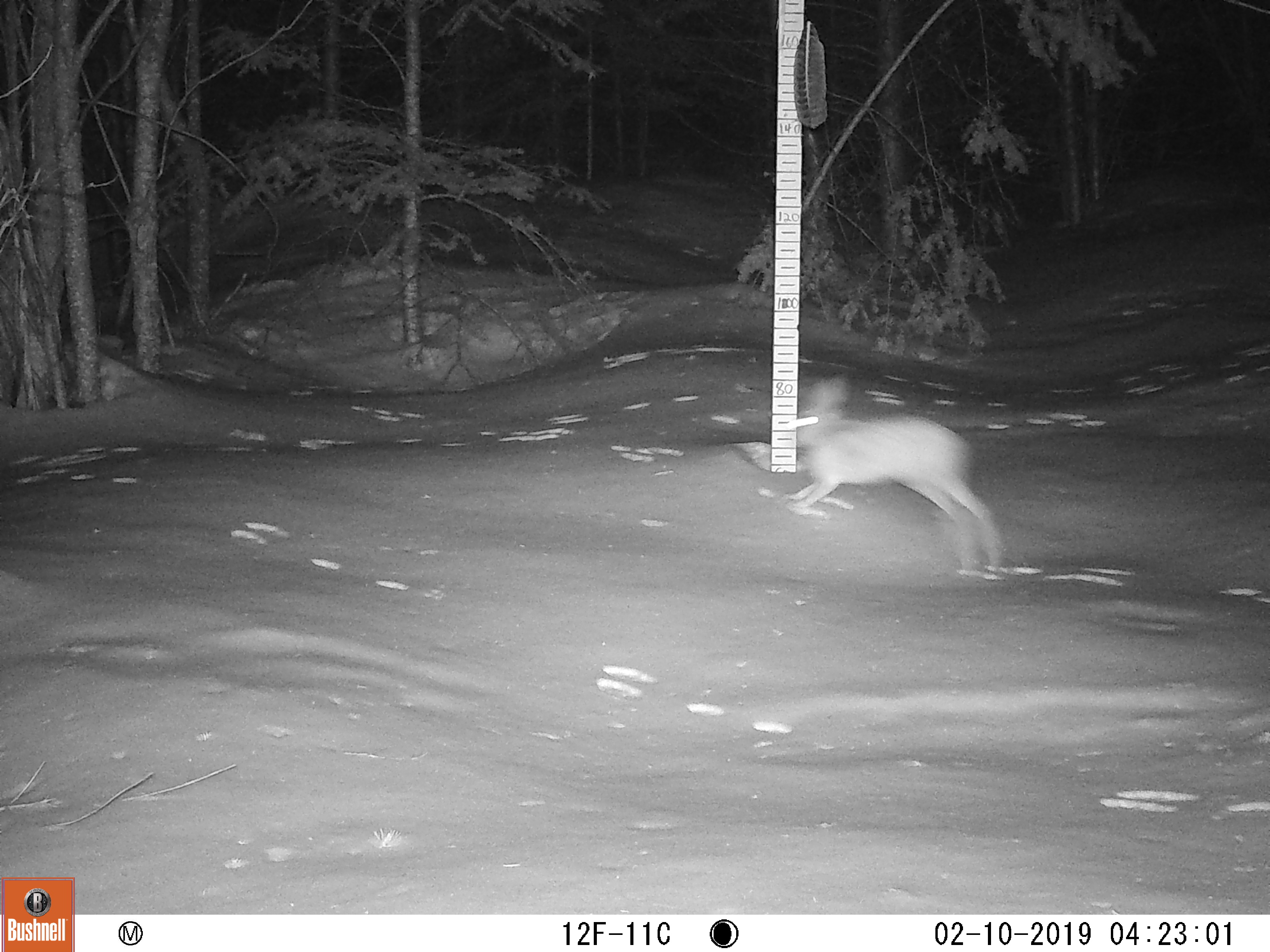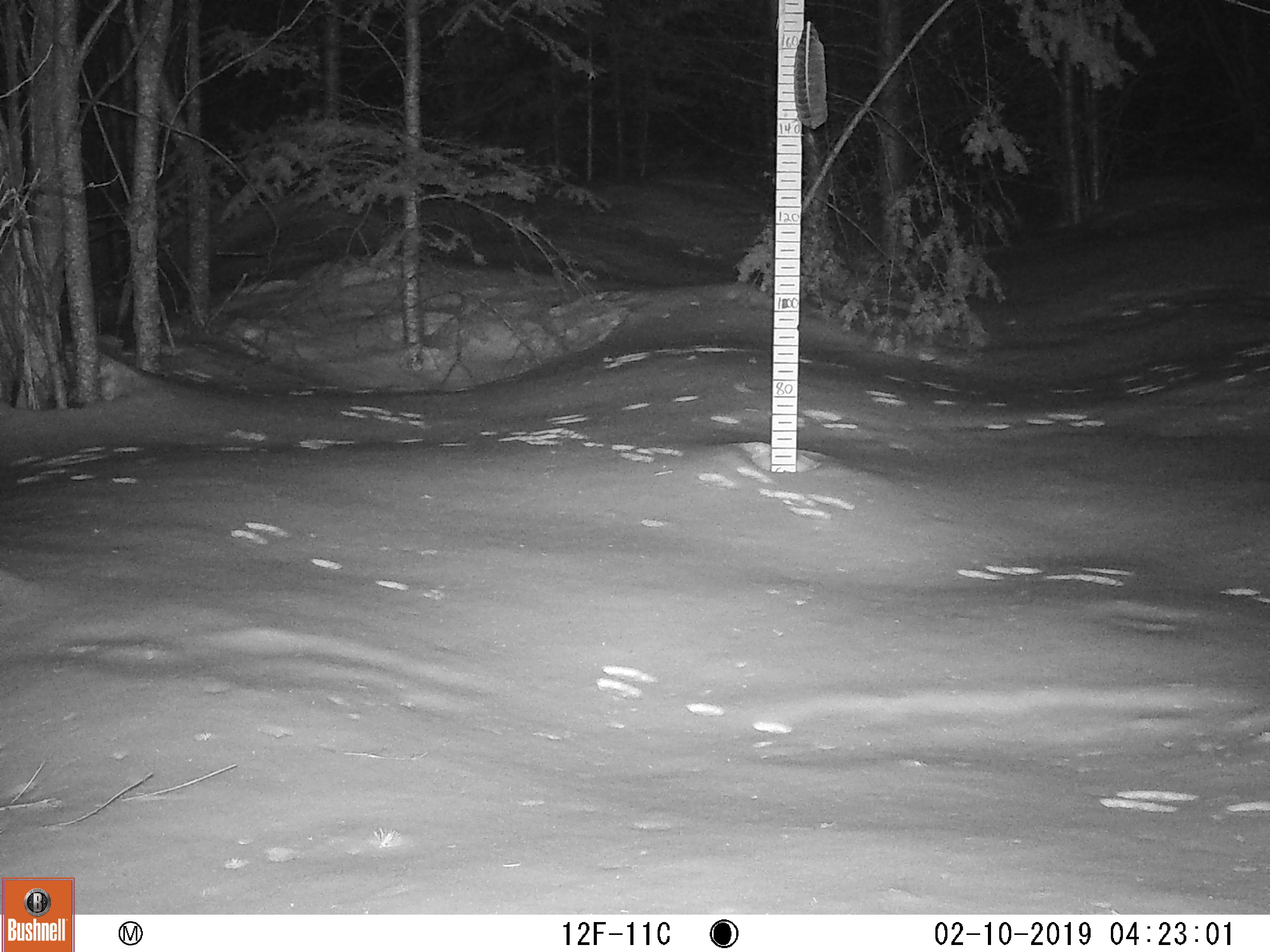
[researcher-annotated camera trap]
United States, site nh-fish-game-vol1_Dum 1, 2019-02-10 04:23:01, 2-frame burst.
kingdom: Animalia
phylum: Chordata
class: Mammalia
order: Lagomorpha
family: Leporidae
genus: Lepus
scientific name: Lepus americanus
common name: snowshoe hare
Snowshoe hare (Lepus americanus).